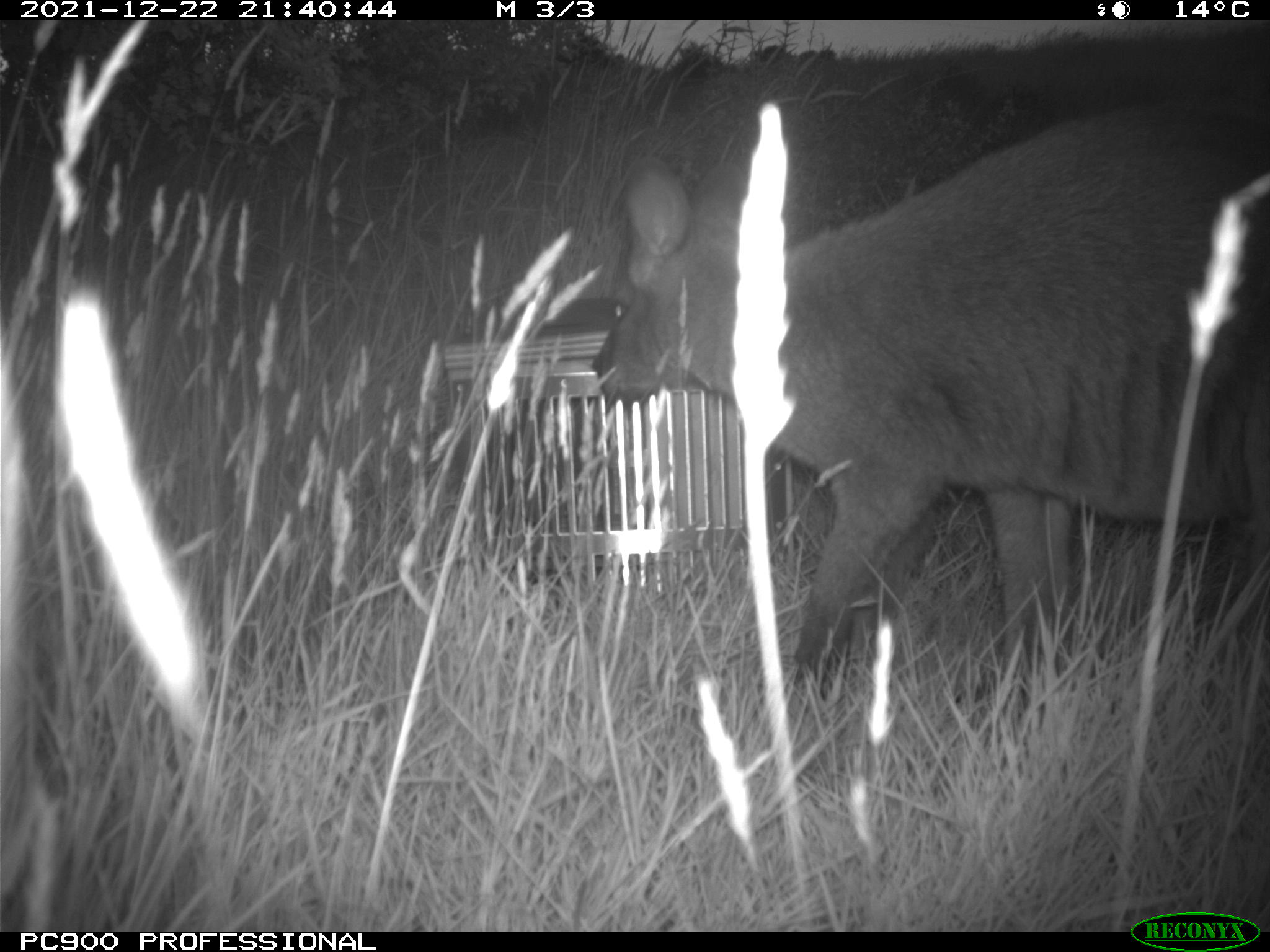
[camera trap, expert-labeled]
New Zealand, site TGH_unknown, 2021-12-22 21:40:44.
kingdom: Animalia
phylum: Chordata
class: Mammalia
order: Diprotodontia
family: Macropodidae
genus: Notamacropus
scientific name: Notamacropus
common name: wallaby